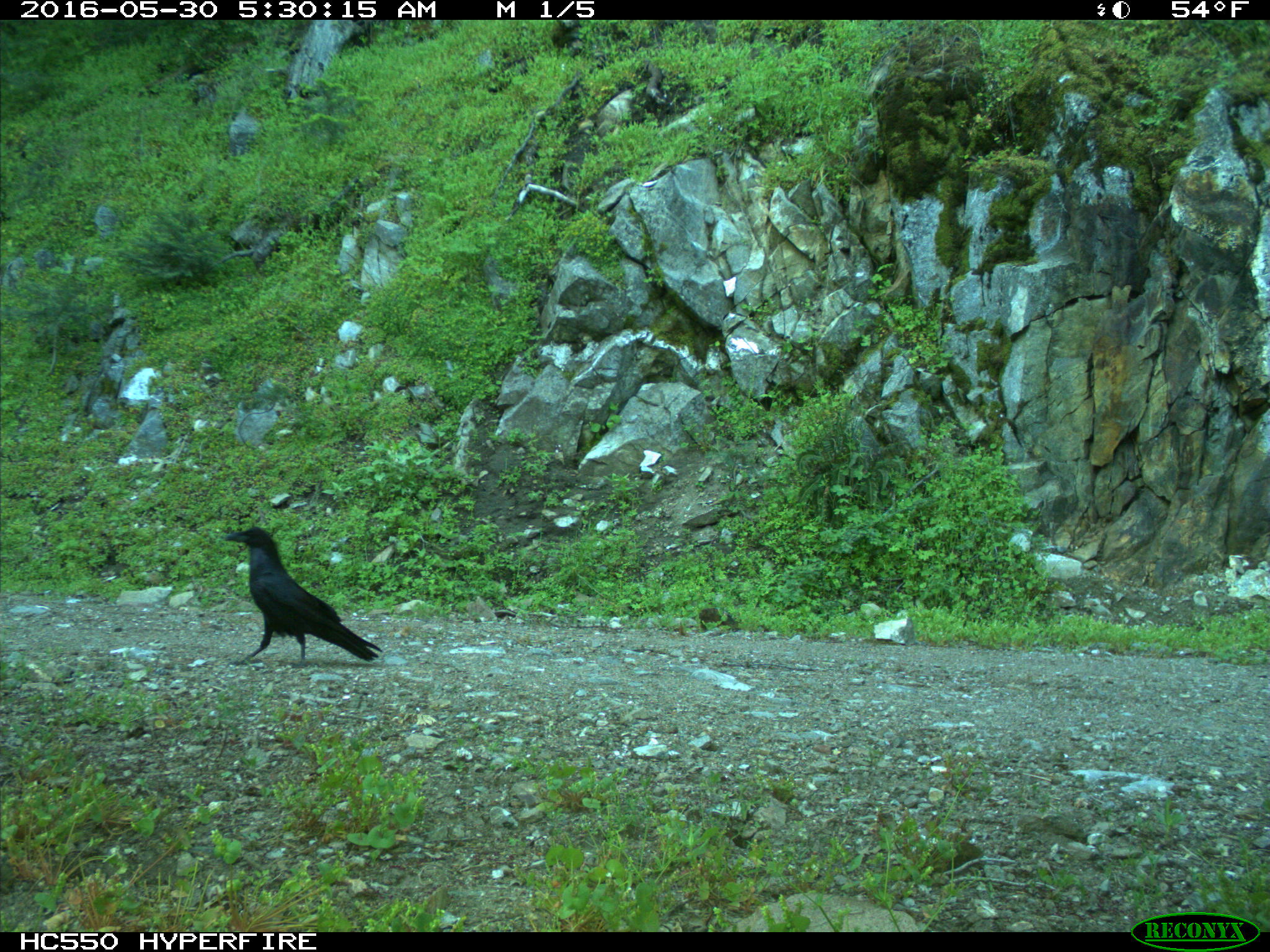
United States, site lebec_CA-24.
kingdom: Animalia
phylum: Chordata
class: Aves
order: Passeriformes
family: Corvidae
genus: Corvus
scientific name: Corvus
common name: crows and ravens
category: unidentified corvus